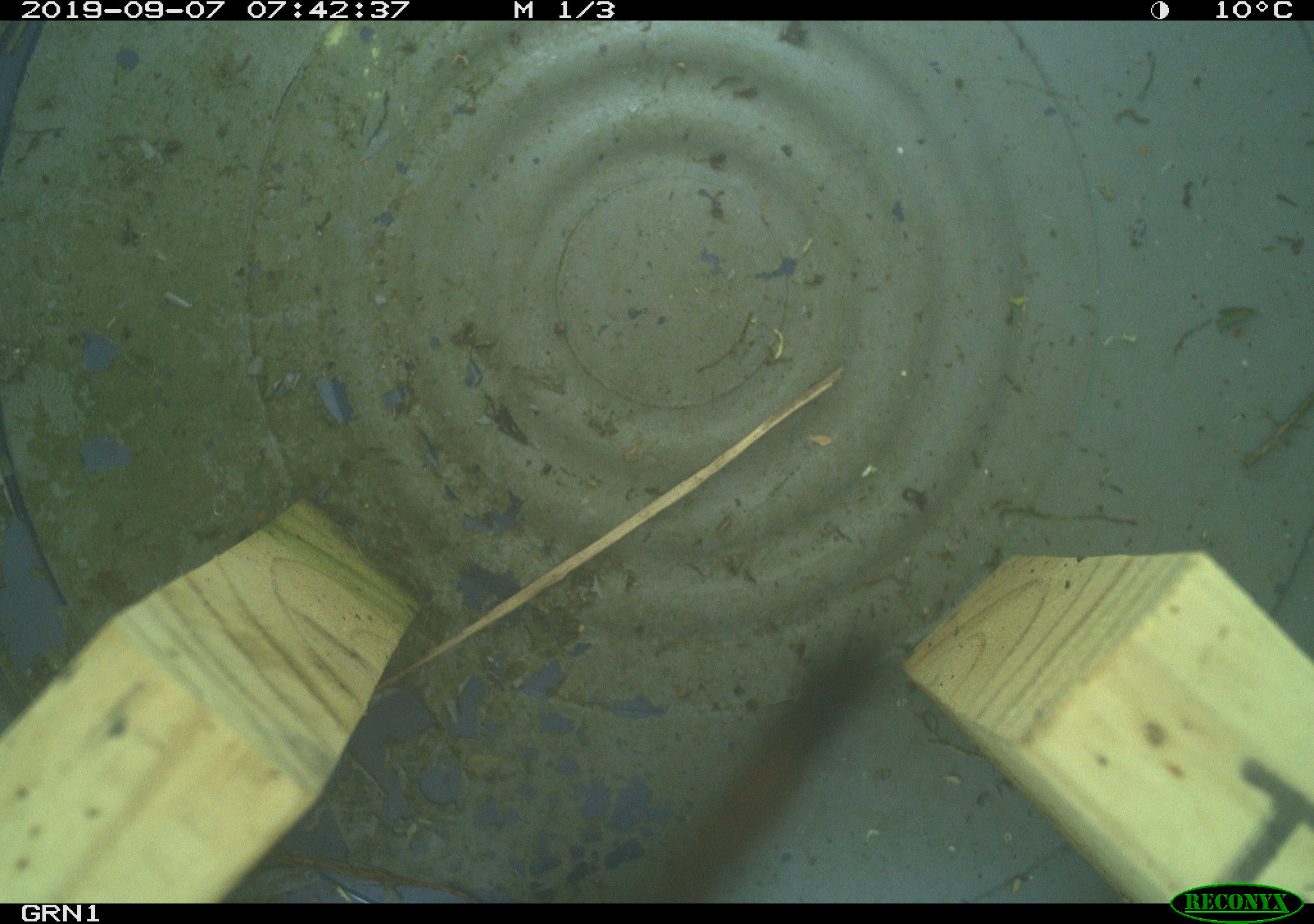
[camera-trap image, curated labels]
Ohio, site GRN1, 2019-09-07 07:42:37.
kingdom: Animalia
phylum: Chordata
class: Mammalia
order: Carnivora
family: Mustelidae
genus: Neogale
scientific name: Neogale frenata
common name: long-tailed weasel